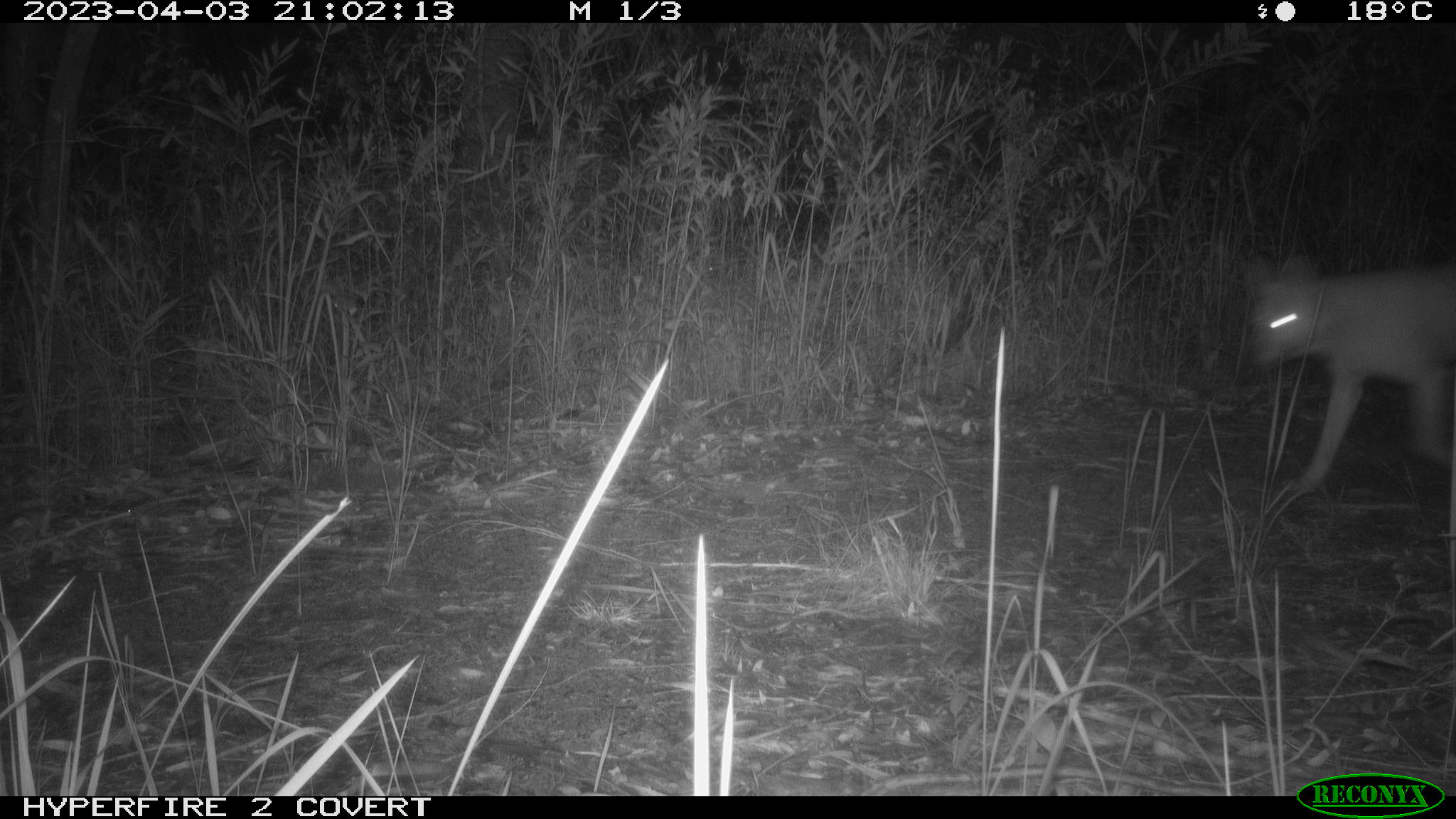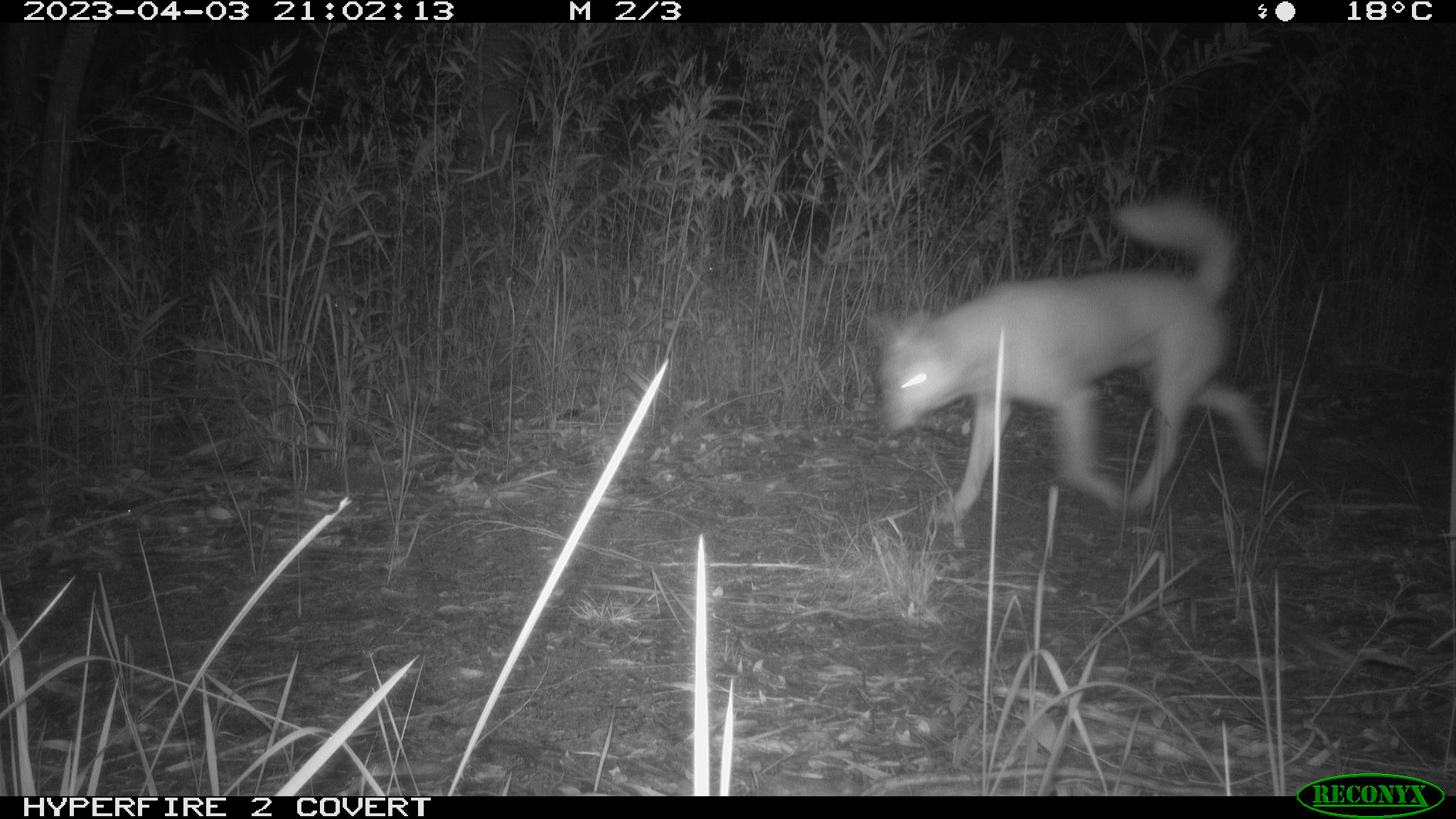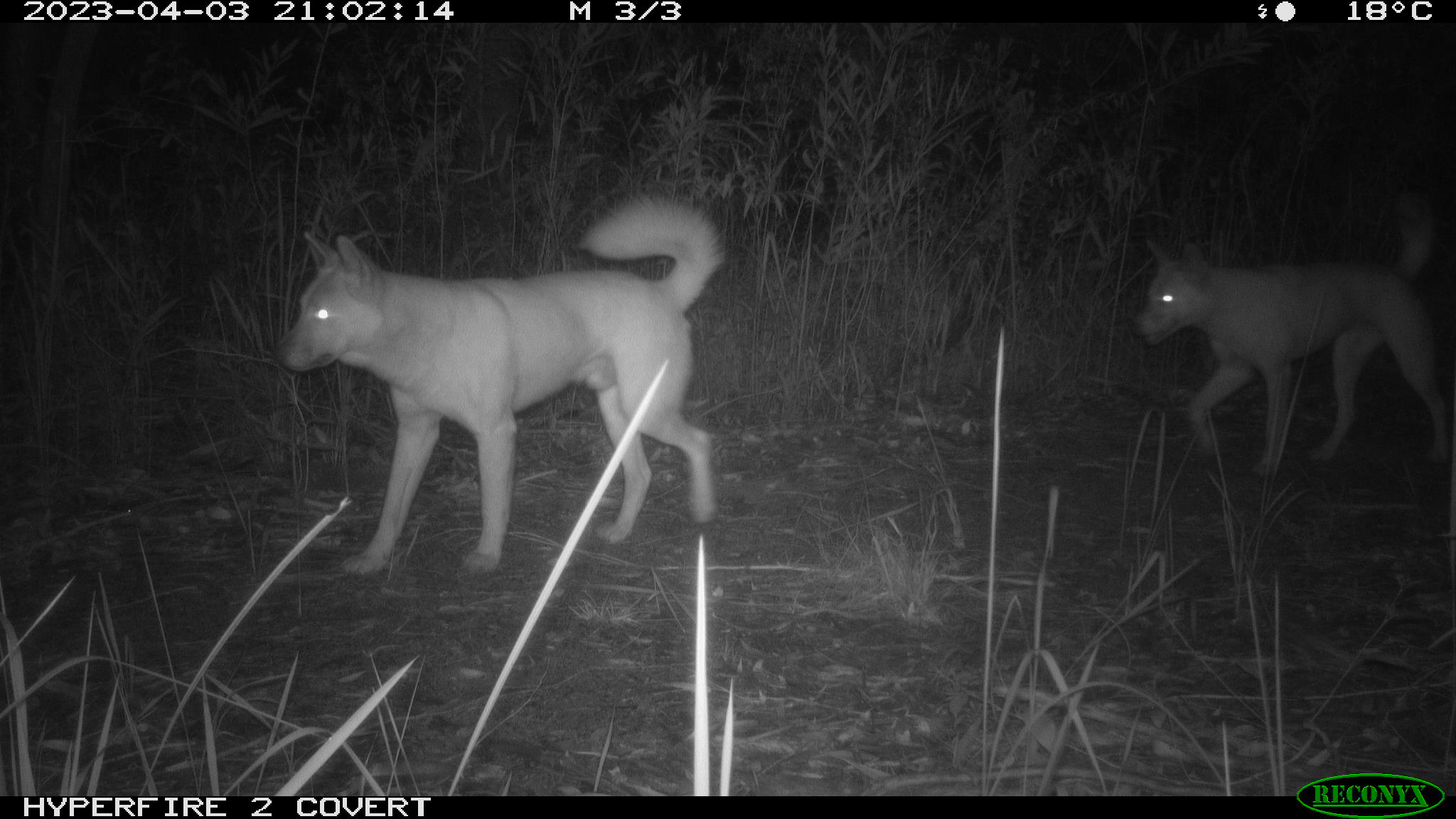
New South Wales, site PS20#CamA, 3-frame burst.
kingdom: Animalia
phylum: Chordata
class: Mammalia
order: Carnivora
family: Canidae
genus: Canis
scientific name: Canis familiaris dingo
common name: dingo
Dingo (Canis familiaris dingo).